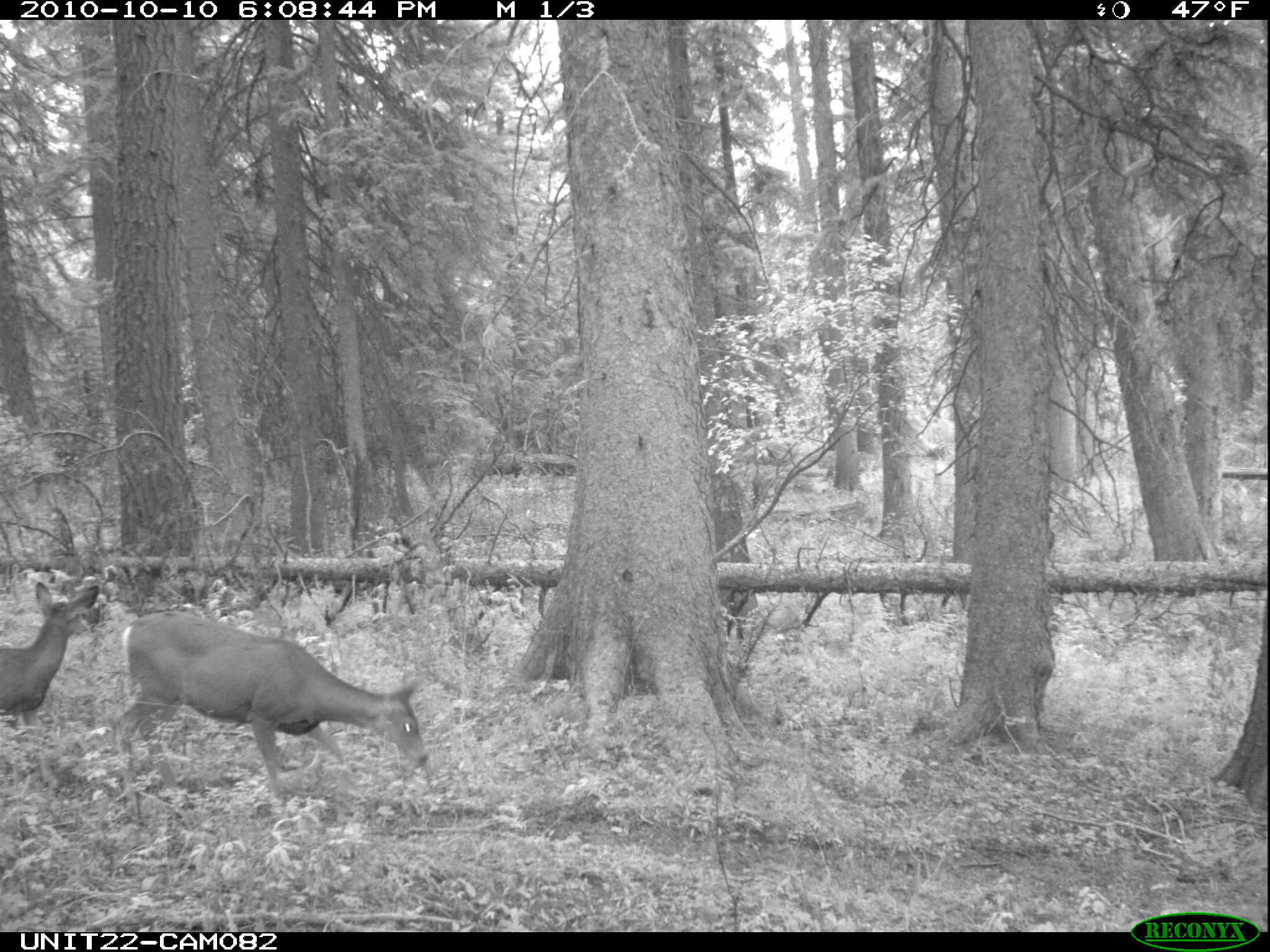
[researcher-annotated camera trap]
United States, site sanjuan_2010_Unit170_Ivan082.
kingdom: Animalia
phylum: Chordata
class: Mammalia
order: Artiodactyla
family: Cervidae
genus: Odocoileus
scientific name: Odocoileus hemionus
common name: mule deer